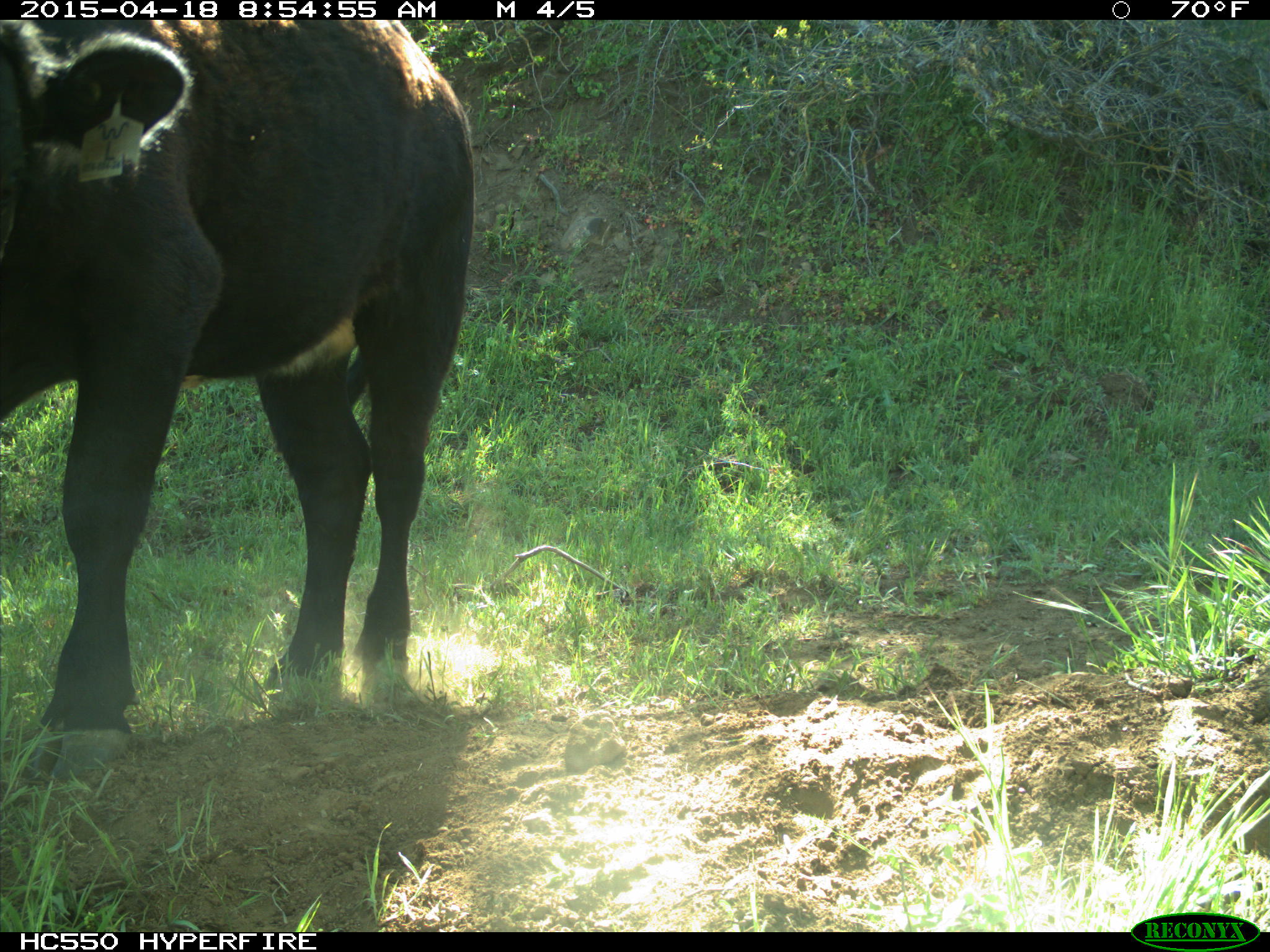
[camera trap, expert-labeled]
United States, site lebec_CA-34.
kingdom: Animalia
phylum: Chordata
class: Mammalia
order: Artiodactyla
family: Bovidae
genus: Bos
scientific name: Bos taurus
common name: domestic cow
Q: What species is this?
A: Bos taurus (domestic cow).